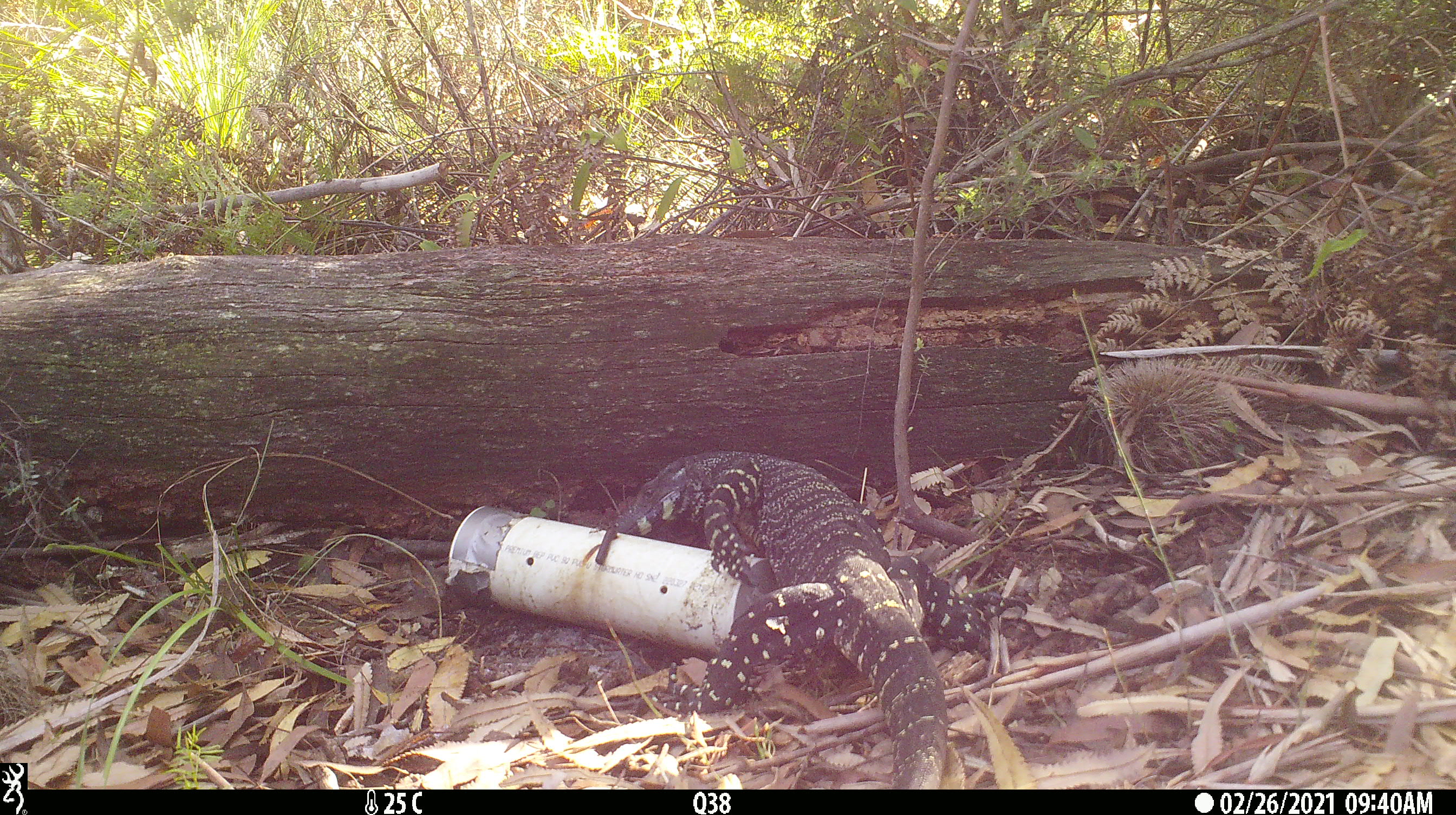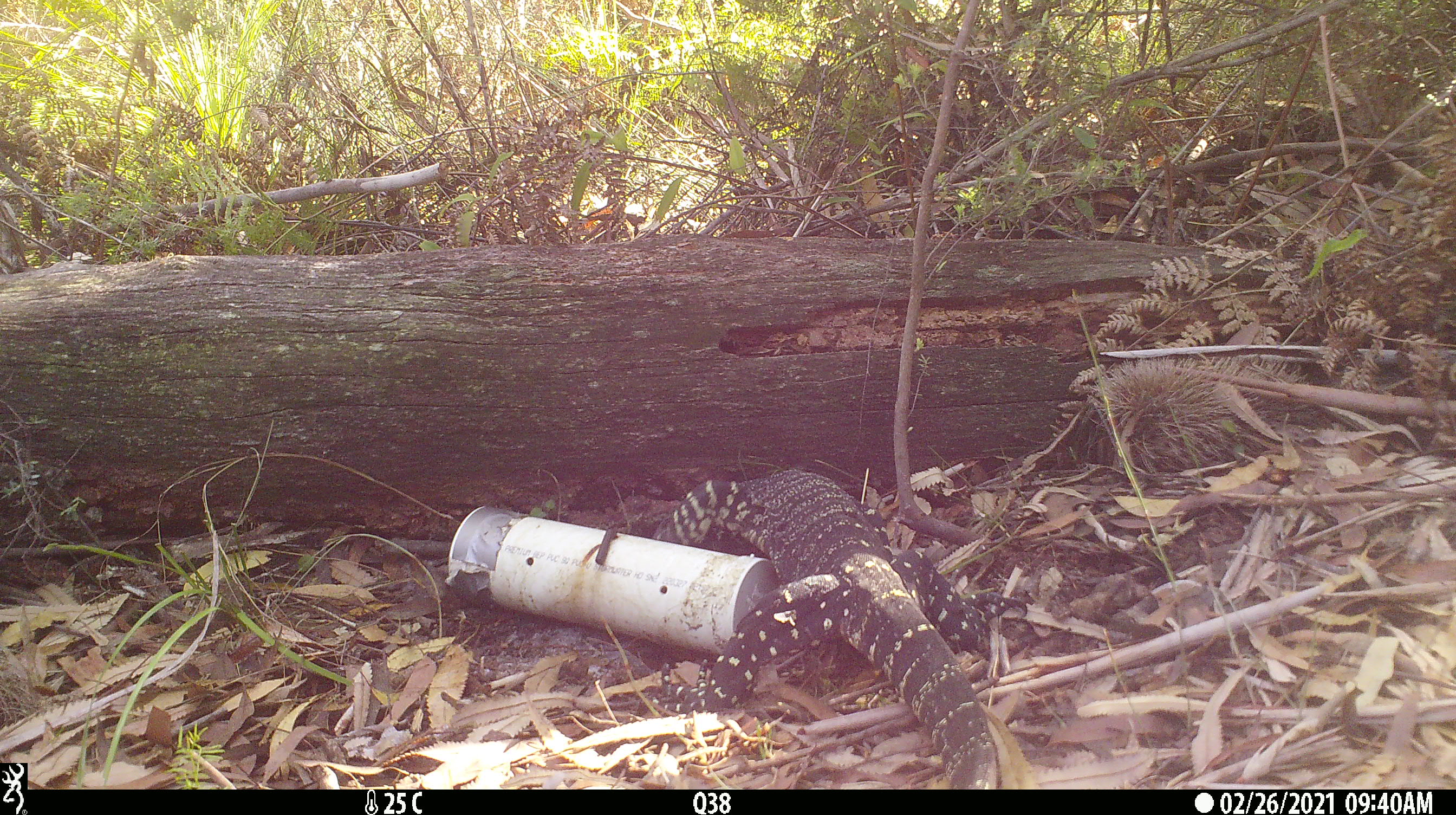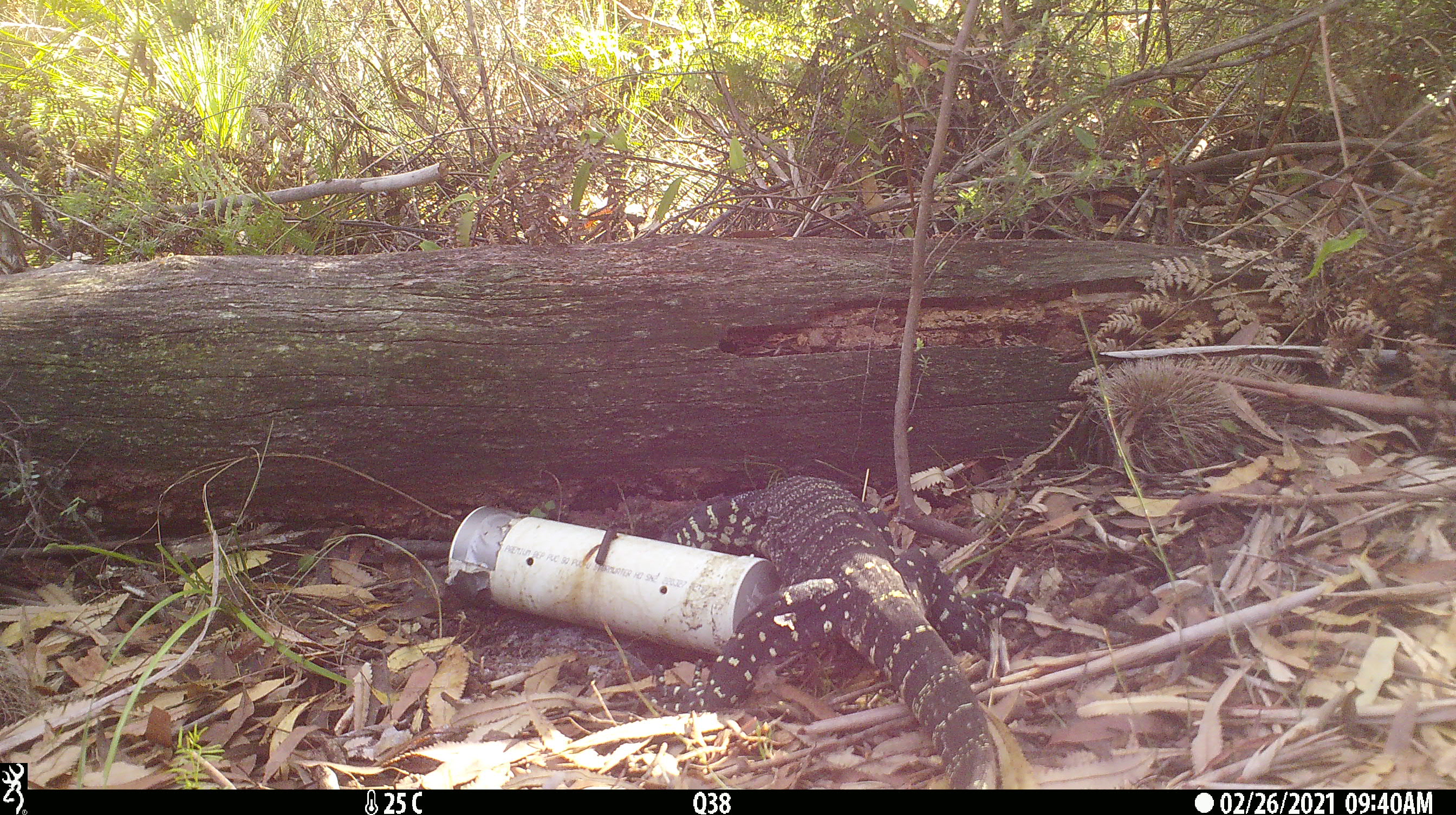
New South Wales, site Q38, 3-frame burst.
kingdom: Animalia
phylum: Chordata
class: Reptilia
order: Squamata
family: Varanidae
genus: Varanus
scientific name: Varanus varius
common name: lace monitor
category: goanna